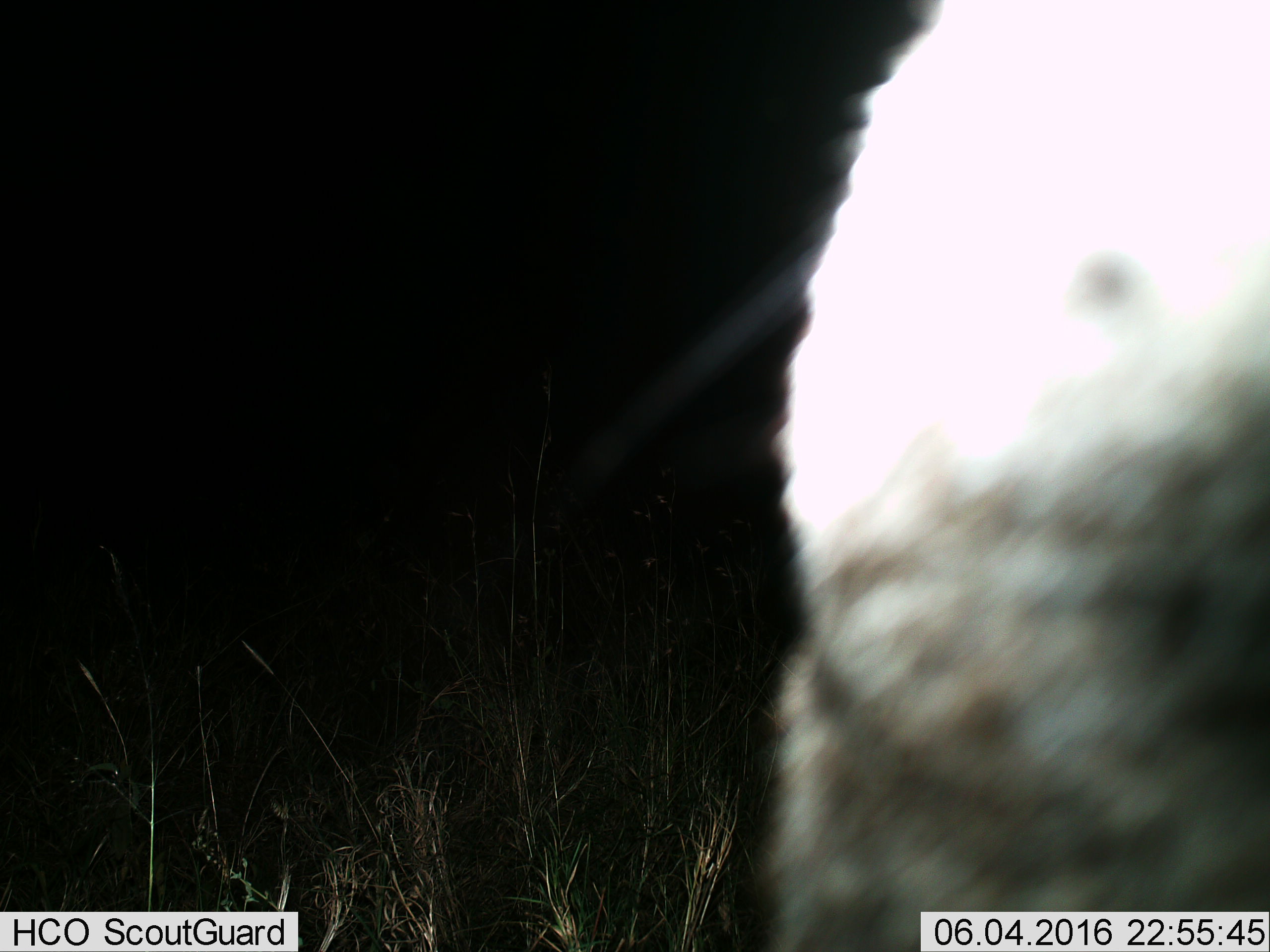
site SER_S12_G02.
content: unidentified animal